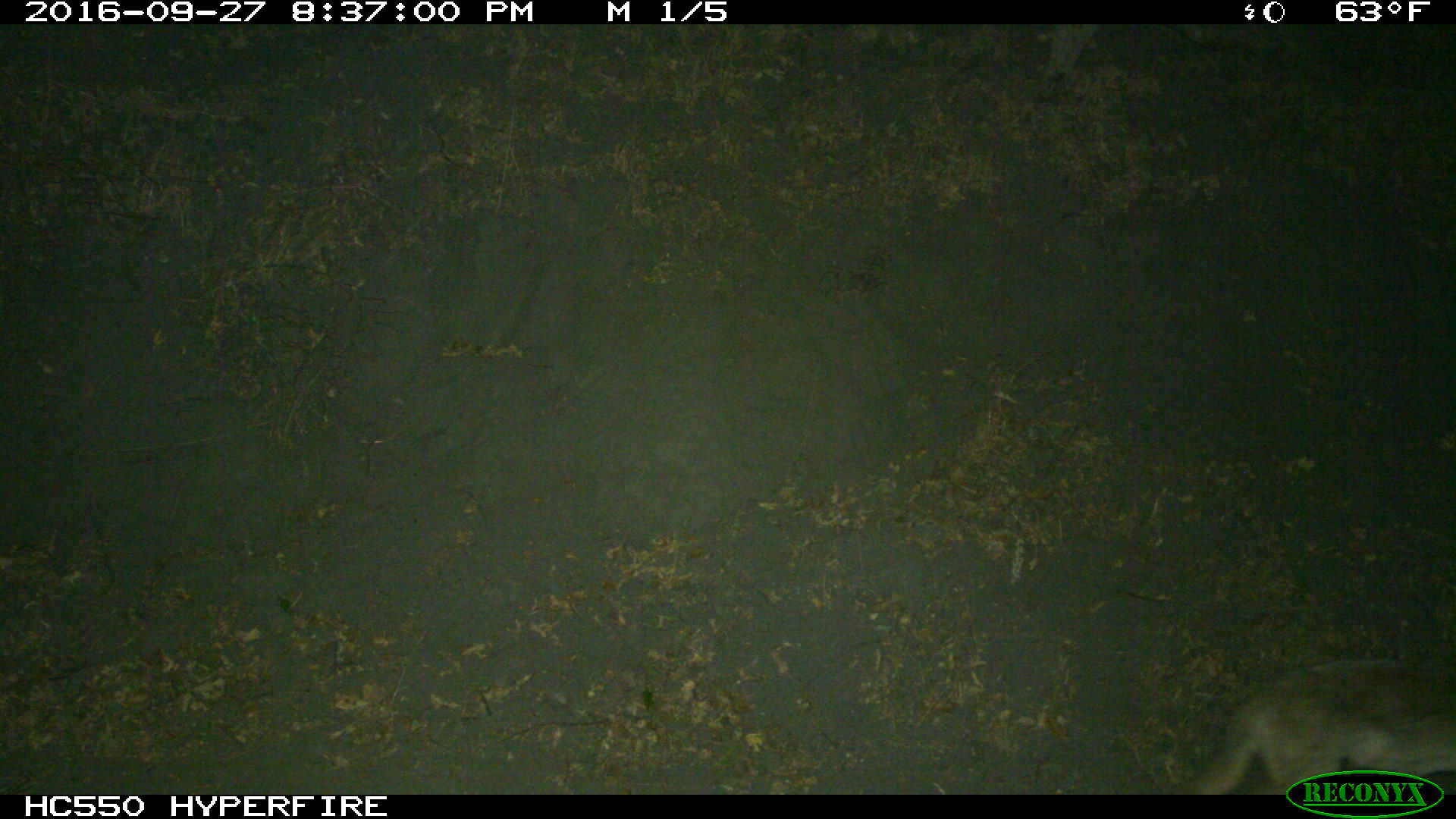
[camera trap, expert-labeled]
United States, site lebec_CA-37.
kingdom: Animalia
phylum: Chordata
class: Mammalia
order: Carnivora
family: Canidae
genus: Canis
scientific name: Canis latrans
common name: coyote